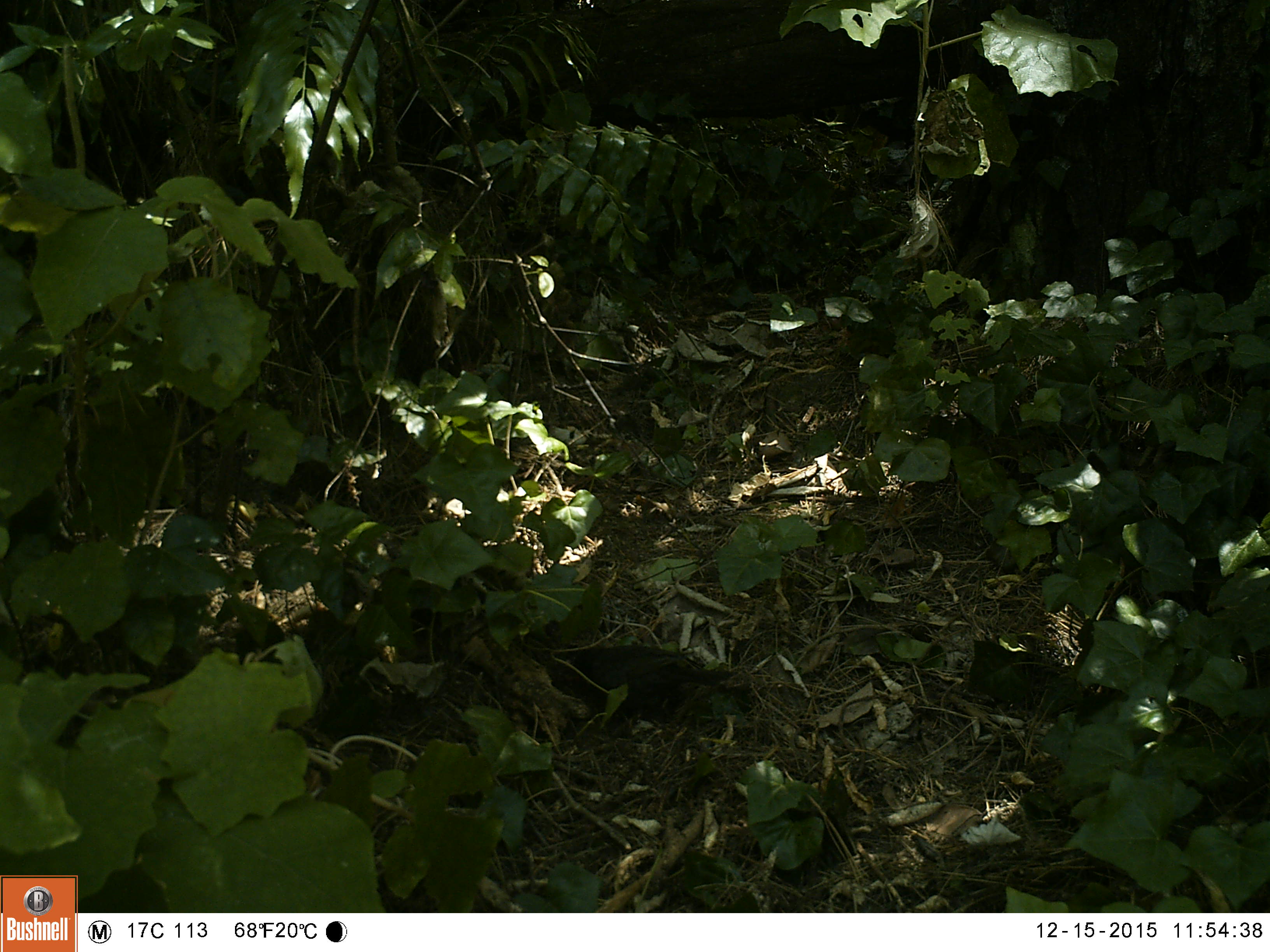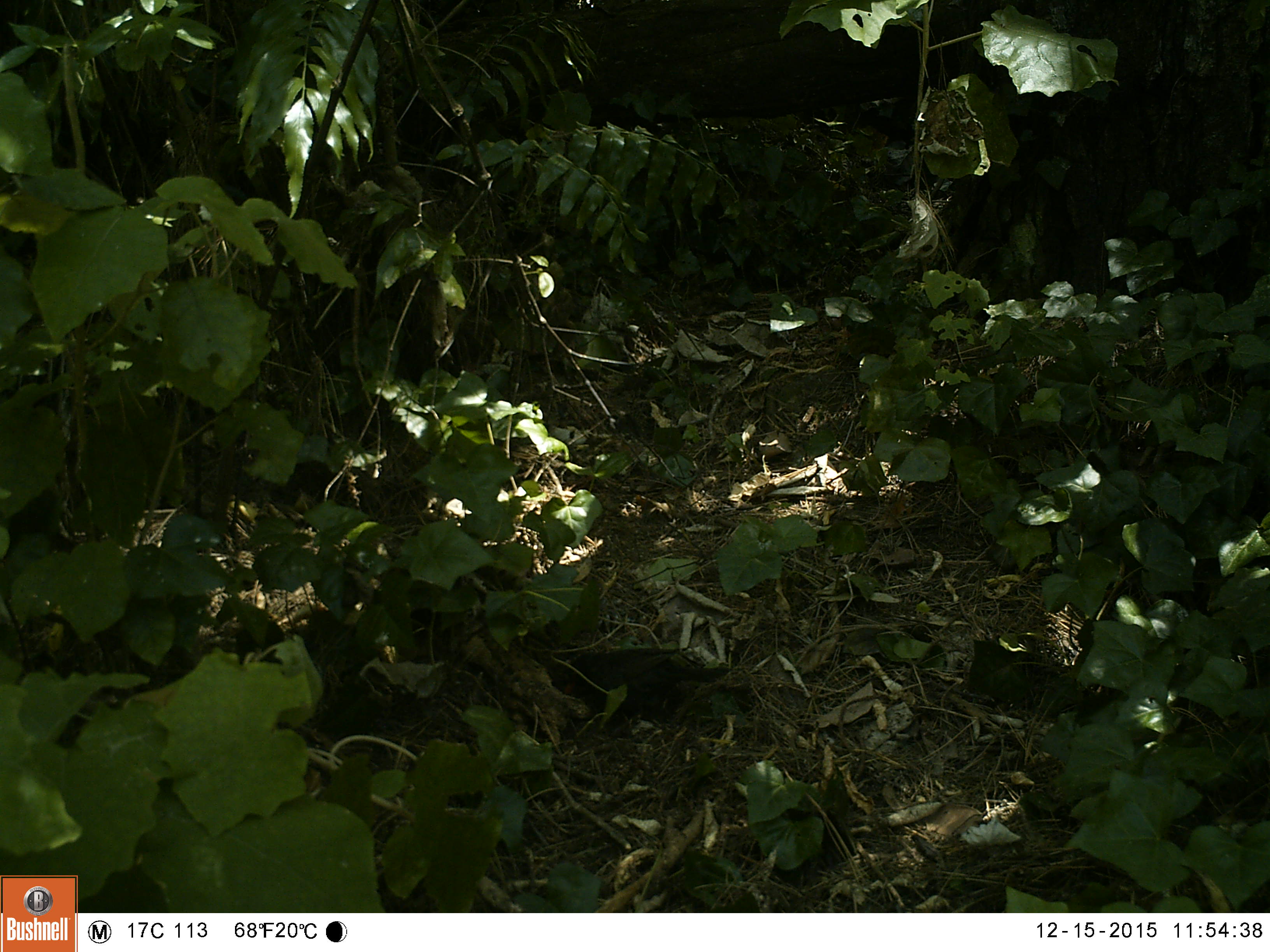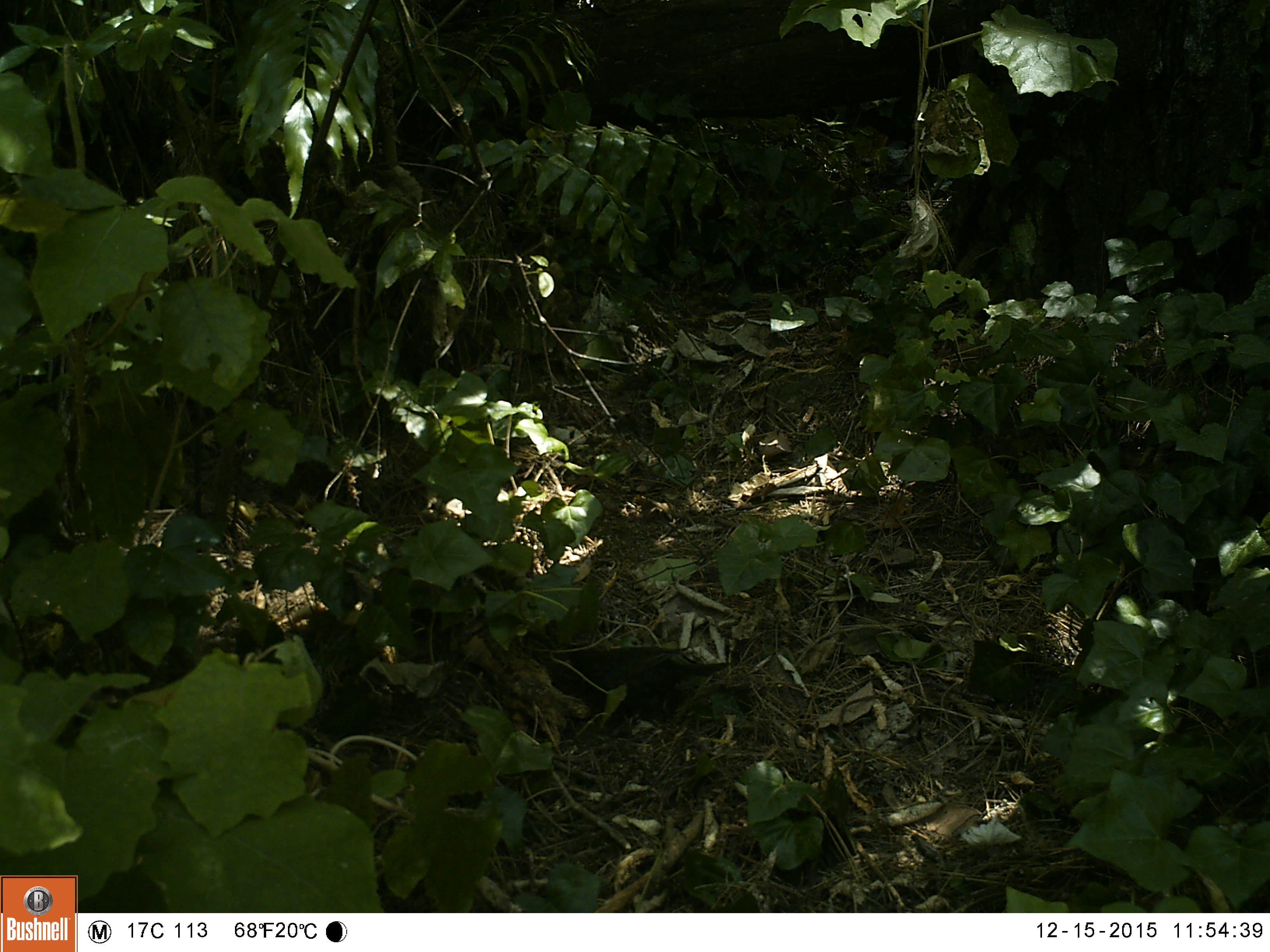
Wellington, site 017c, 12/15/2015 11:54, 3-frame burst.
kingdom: Animalia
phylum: Chordata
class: Aves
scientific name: Aves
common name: bird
Bird (Aves).